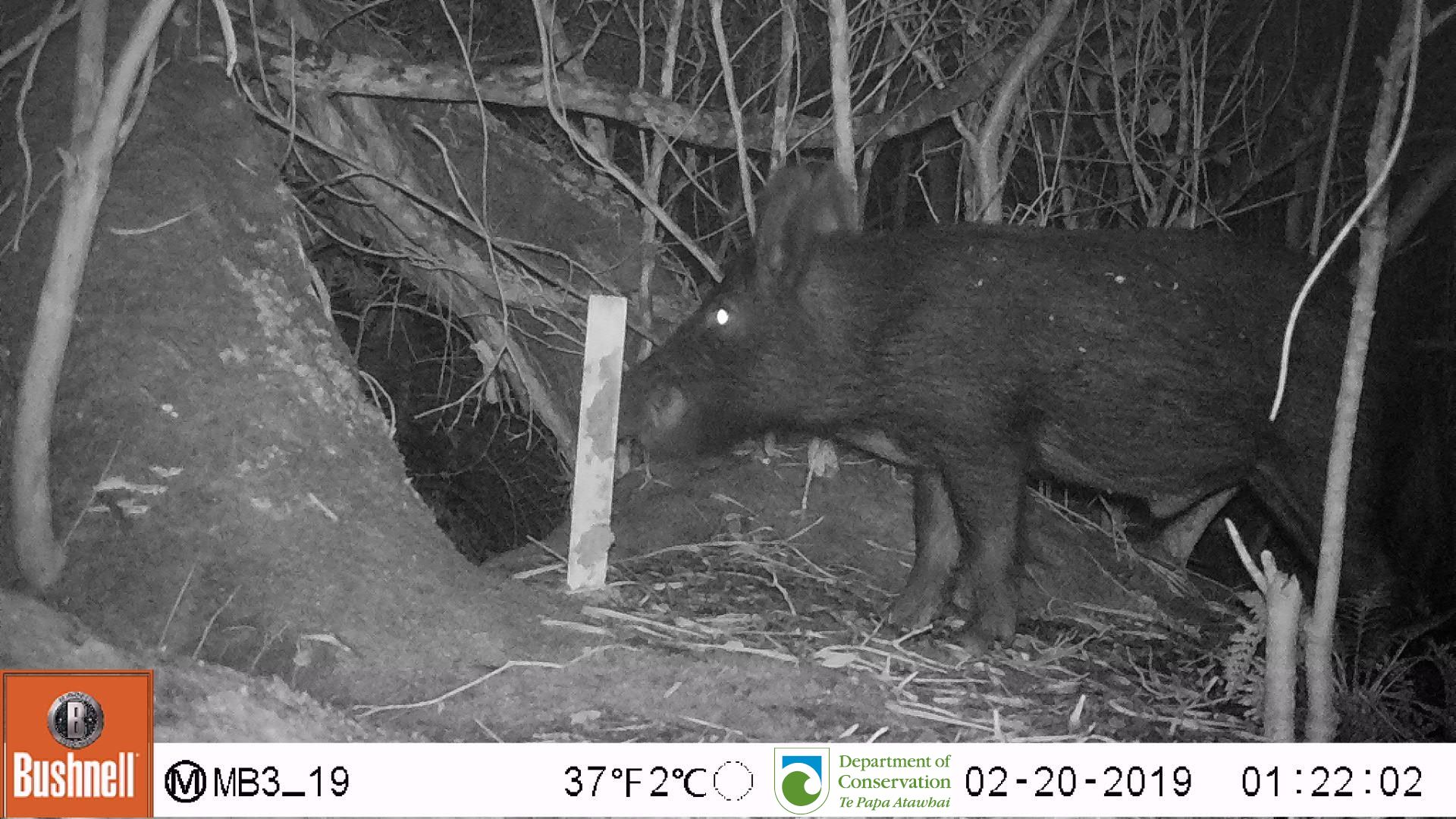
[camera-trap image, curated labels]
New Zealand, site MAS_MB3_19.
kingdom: Animalia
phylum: Chordata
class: Mammalia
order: Artiodactyla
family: Suidae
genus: Sus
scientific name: Sus scrofa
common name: pig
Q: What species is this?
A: Pig (Sus scrofa).